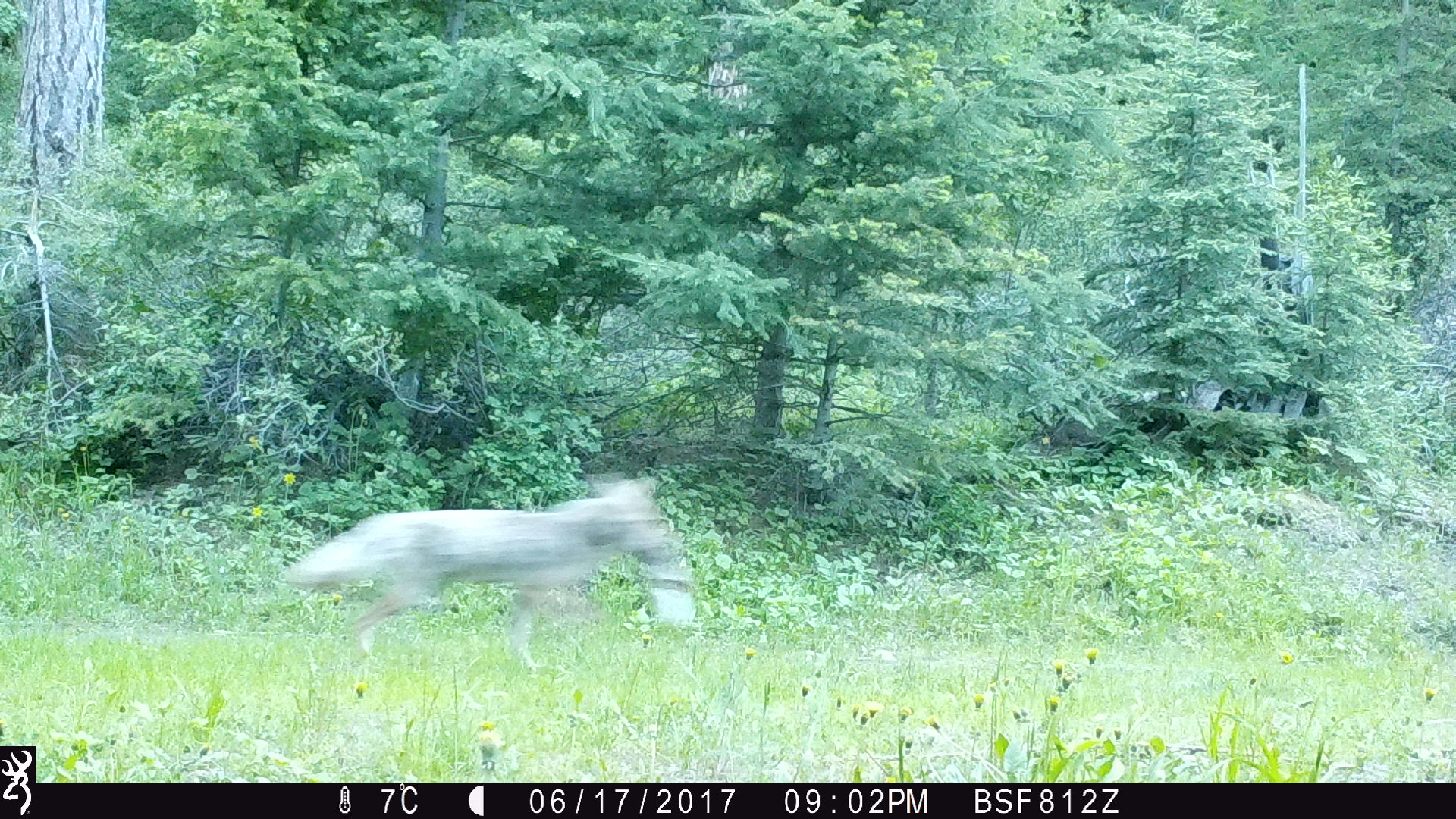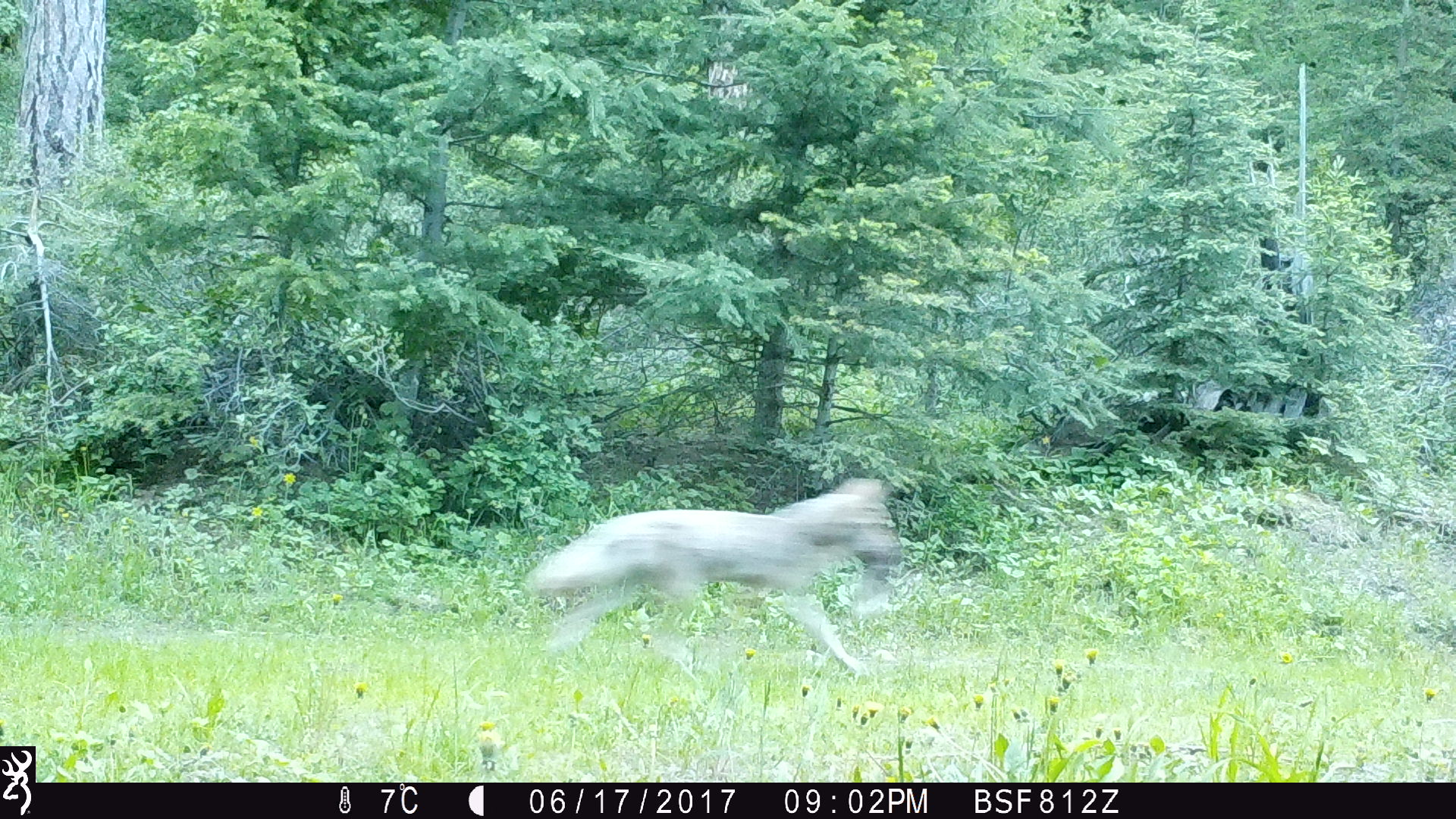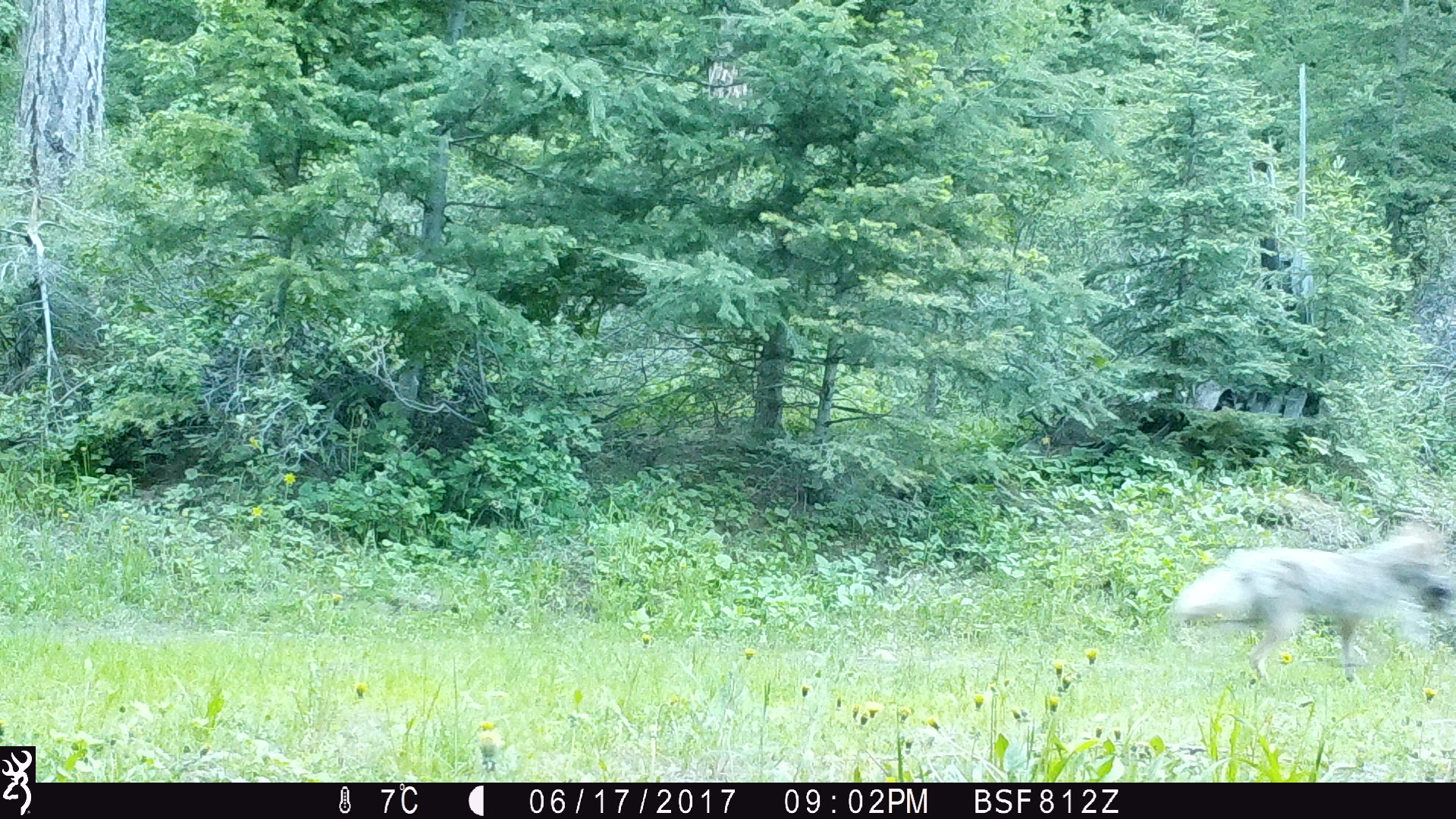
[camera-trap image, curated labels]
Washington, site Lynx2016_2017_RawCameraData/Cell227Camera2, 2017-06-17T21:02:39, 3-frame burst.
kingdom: Animalia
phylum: Chordata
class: Mammalia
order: Carnivora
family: Canidae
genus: Canis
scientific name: Canis latrans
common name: coyote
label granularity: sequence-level